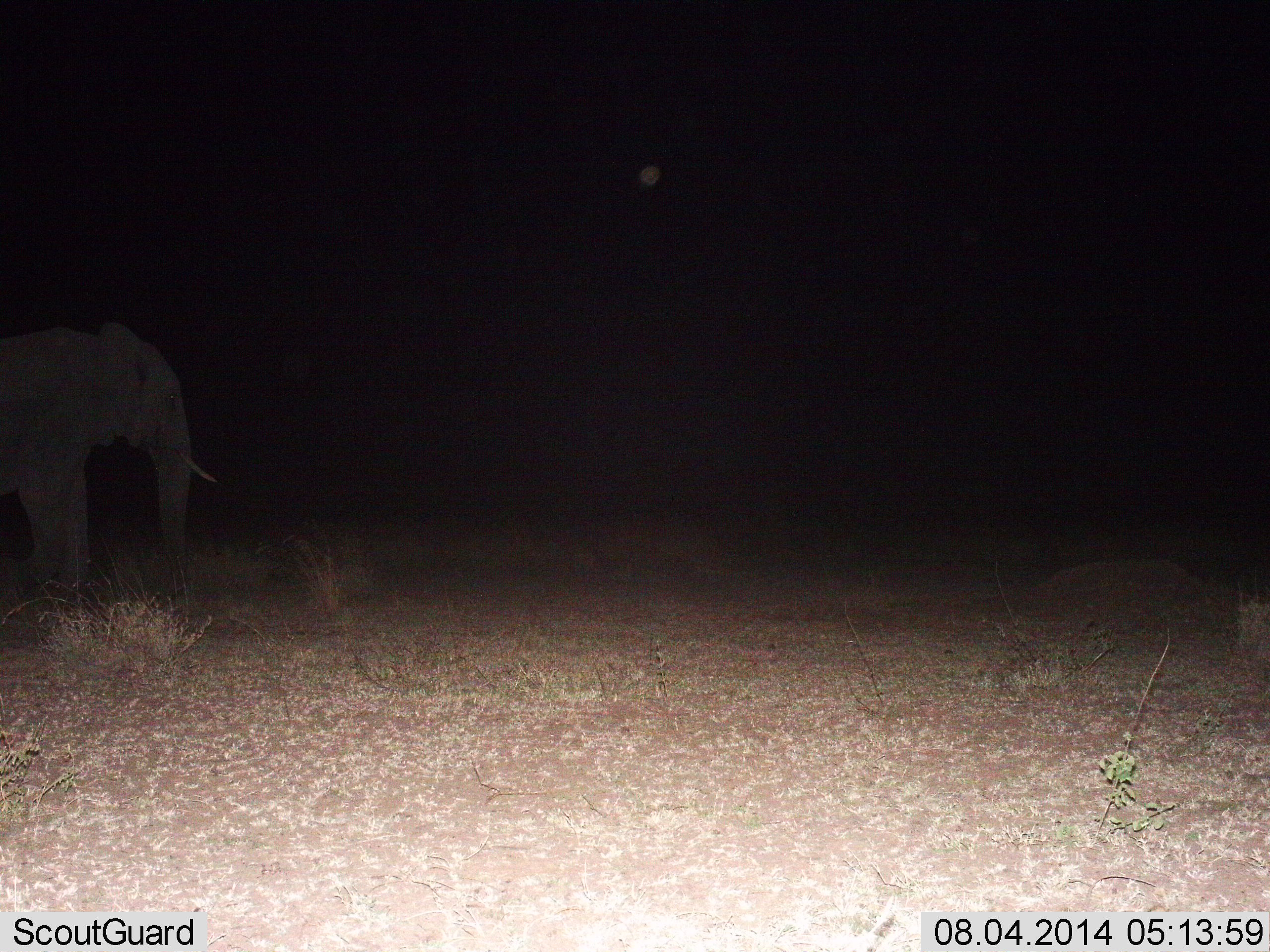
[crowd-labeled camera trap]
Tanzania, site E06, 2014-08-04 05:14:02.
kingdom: Animalia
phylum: Chordata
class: Mammalia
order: Proboscidea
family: Elephantidae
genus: Loxodonta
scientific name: Loxodonta africana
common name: african bush elephant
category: elephant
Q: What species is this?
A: Elephant (african bush elephant) (Loxodonta africana).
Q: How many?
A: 1.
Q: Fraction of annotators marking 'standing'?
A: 80%.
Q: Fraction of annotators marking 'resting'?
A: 0%.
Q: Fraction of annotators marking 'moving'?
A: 20%.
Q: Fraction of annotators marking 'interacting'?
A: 0%.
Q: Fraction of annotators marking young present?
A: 0%.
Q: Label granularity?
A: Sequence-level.